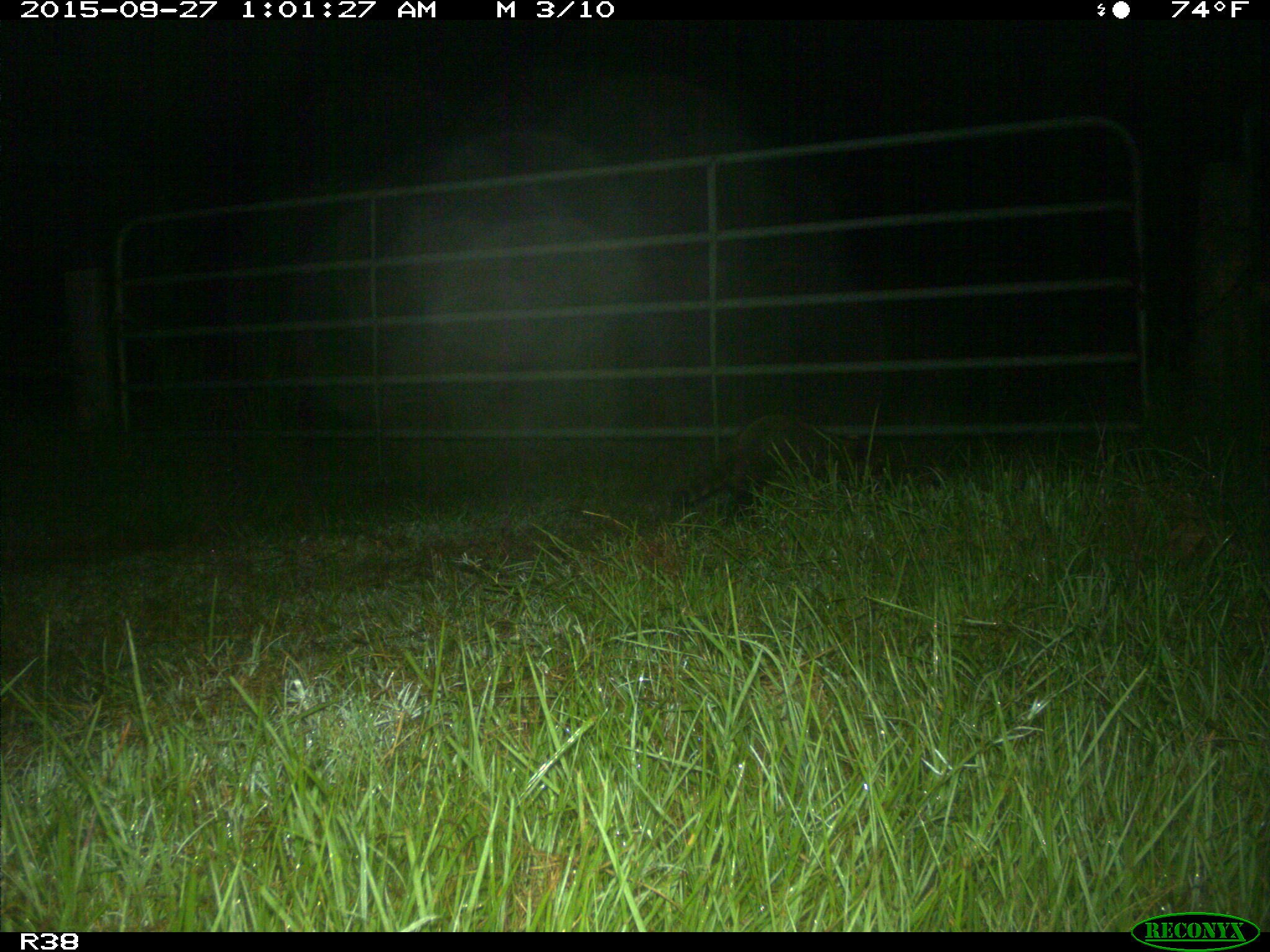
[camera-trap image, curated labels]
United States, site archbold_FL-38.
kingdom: Animalia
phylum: Chordata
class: Mammalia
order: Carnivora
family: Procyonidae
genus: Procyon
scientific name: Procyon lotor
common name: common raccoon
Procyon lotor (common raccoon).